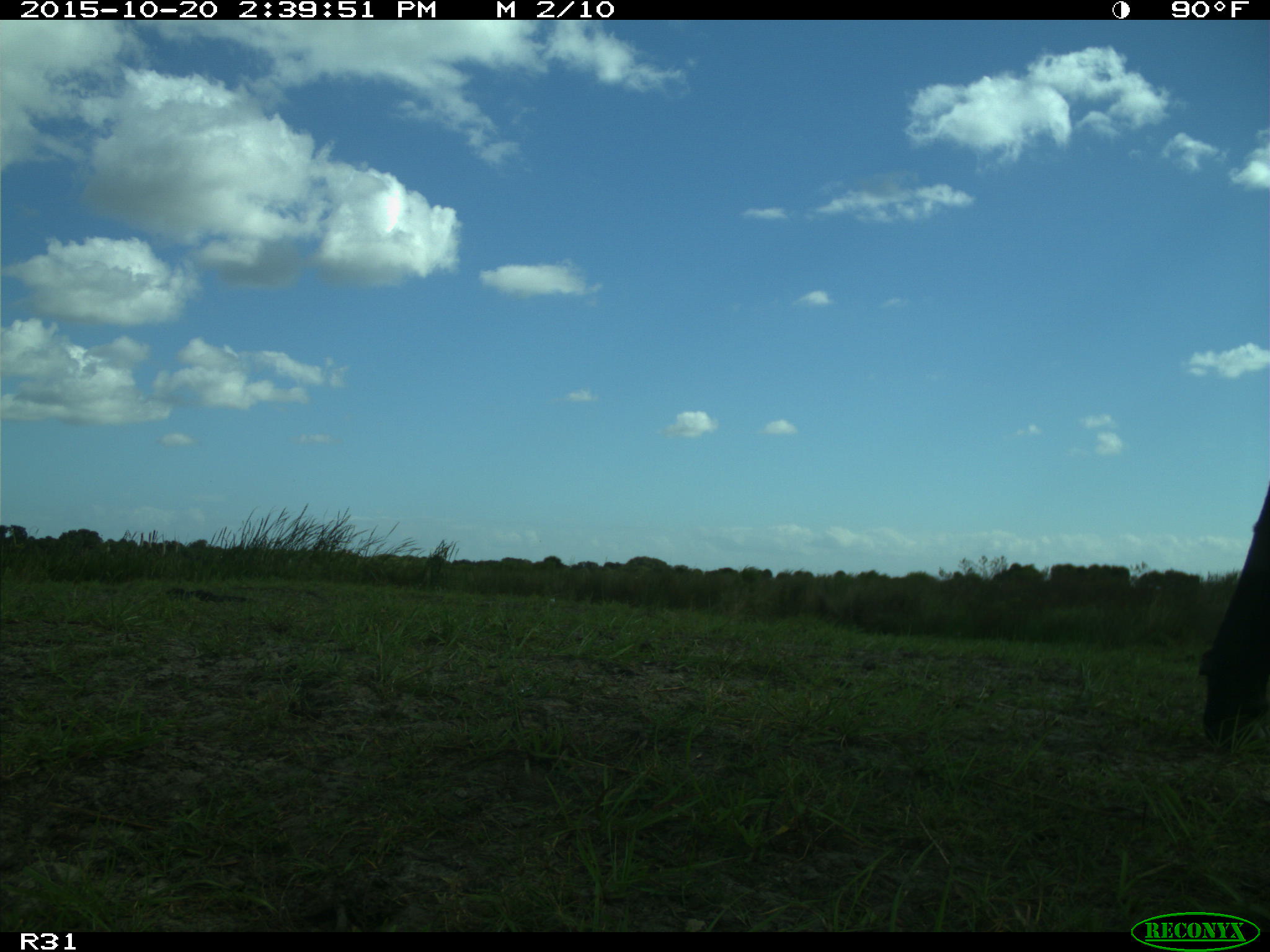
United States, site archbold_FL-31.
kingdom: Animalia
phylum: Chordata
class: Mammalia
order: Artiodactyla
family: Bovidae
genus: Bos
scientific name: Bos taurus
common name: domestic cow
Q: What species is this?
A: Bos taurus (domestic cow).